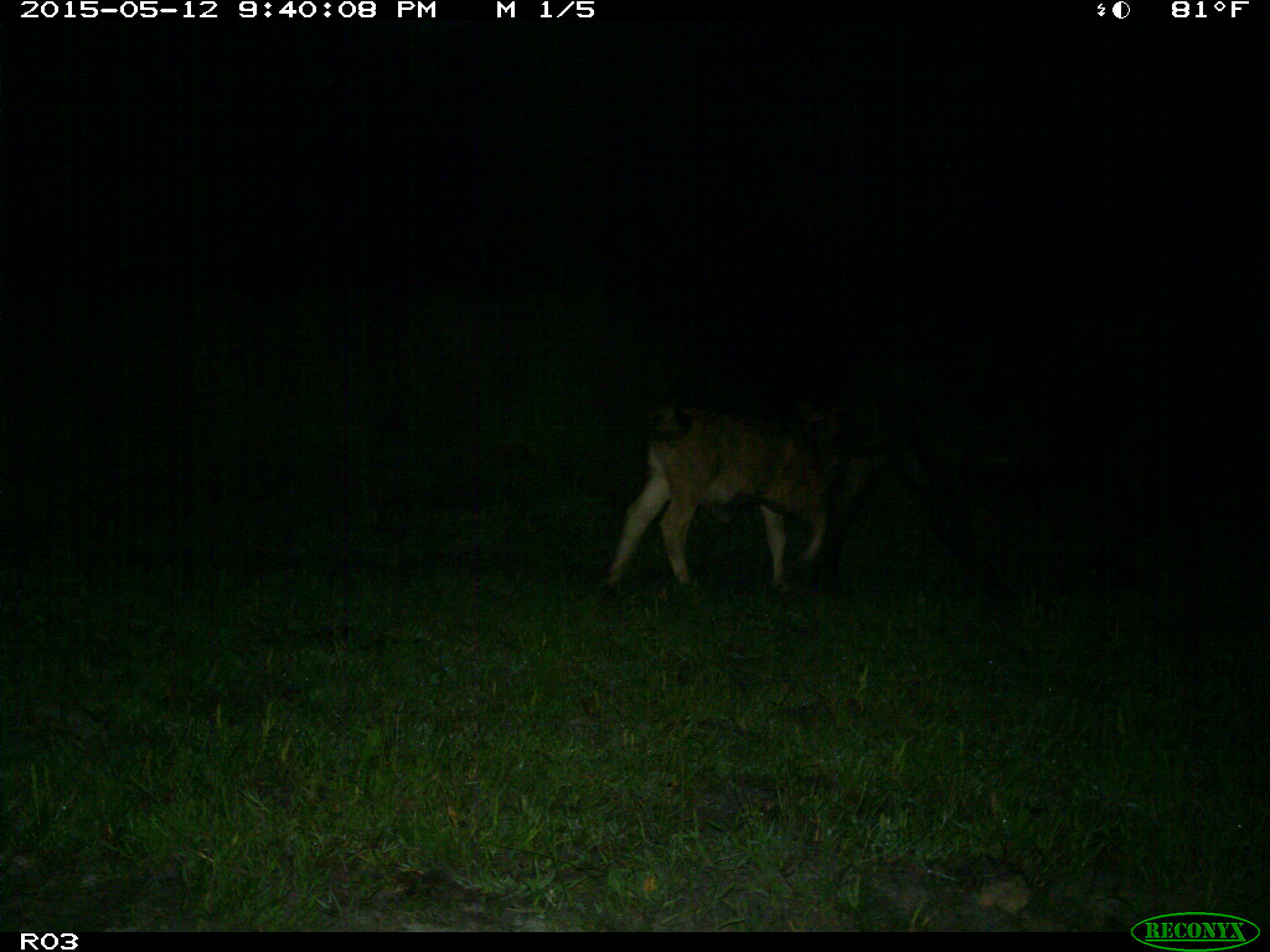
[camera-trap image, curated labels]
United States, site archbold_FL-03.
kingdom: Animalia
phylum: Chordata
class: Mammalia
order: Artiodactyla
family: Bovidae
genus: Bos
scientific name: Bos taurus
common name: domestic cow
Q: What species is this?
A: Bos taurus (domestic cow).